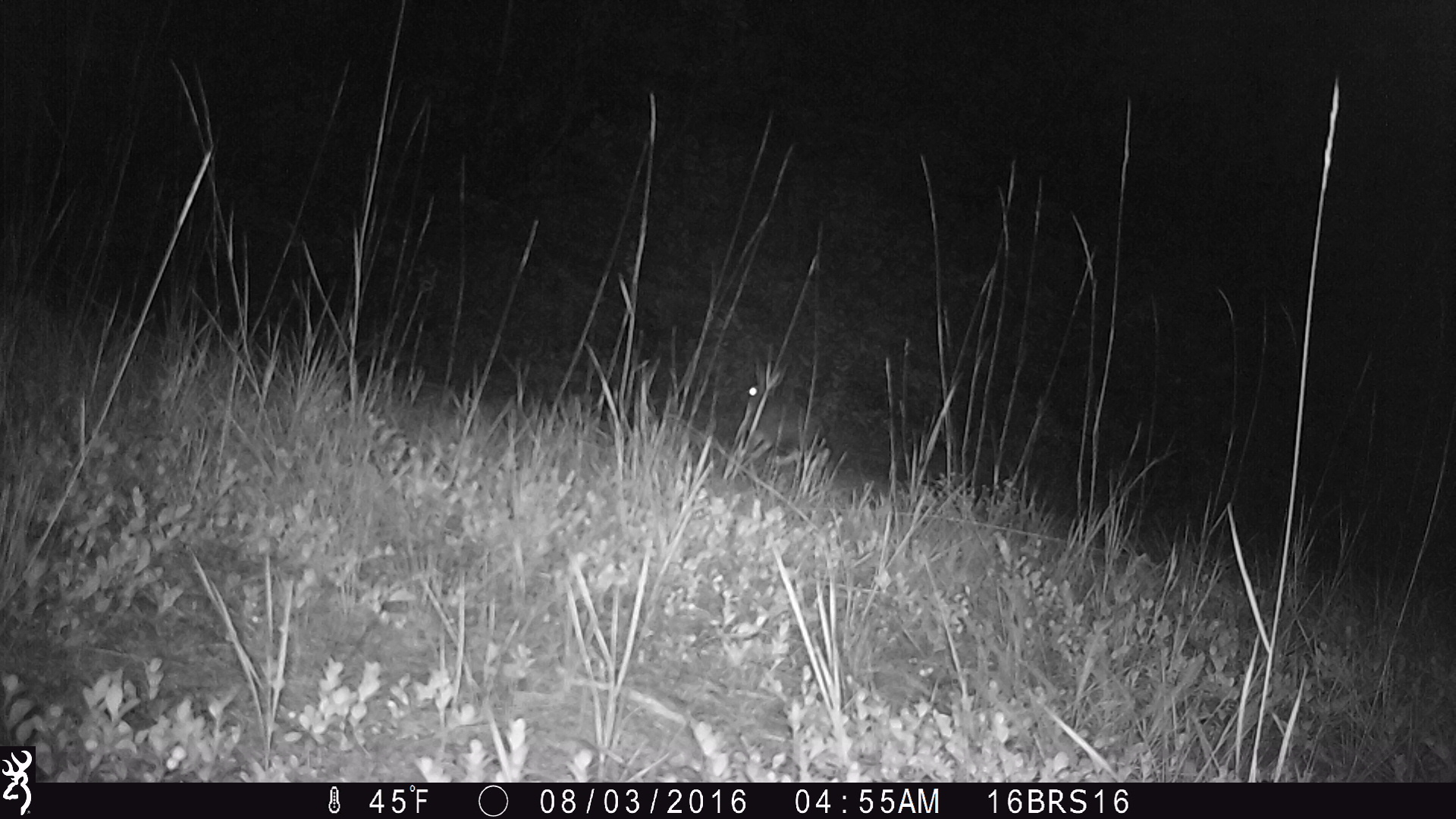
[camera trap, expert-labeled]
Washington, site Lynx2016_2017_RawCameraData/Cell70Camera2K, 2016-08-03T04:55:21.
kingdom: Animalia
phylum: Chordata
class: Mammalia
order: Lagomorpha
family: Leporidae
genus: Lepus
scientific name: Lepus americanus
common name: snowshoe hare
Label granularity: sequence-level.